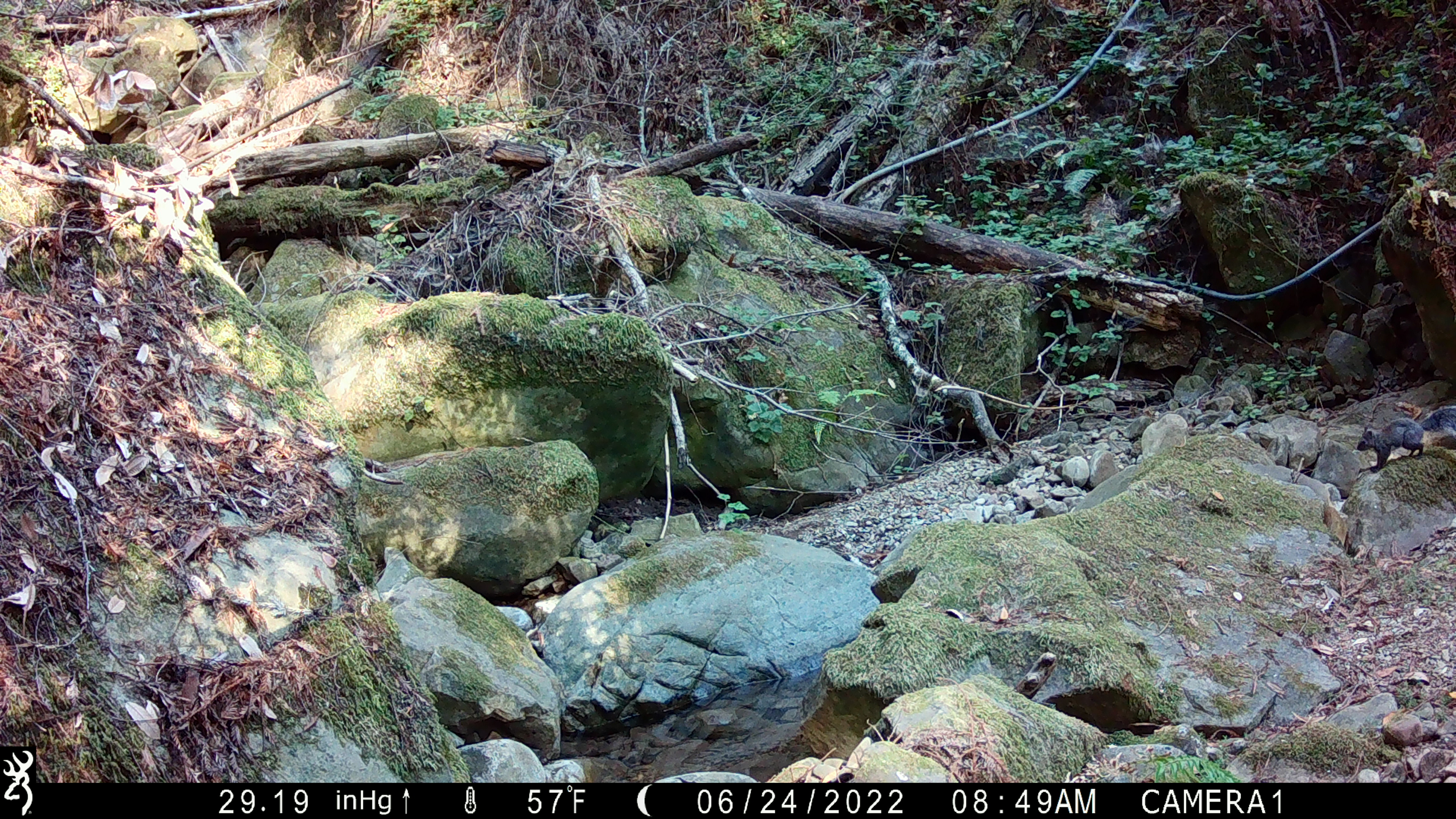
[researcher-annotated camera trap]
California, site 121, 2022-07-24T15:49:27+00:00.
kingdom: Animalia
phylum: Chordata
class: Mammalia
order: Rodentia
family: Sciuridae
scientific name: Sciuridae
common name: squirrel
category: unknown squirrel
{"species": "unknown squirrel (squirrel) (Sciuridae)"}